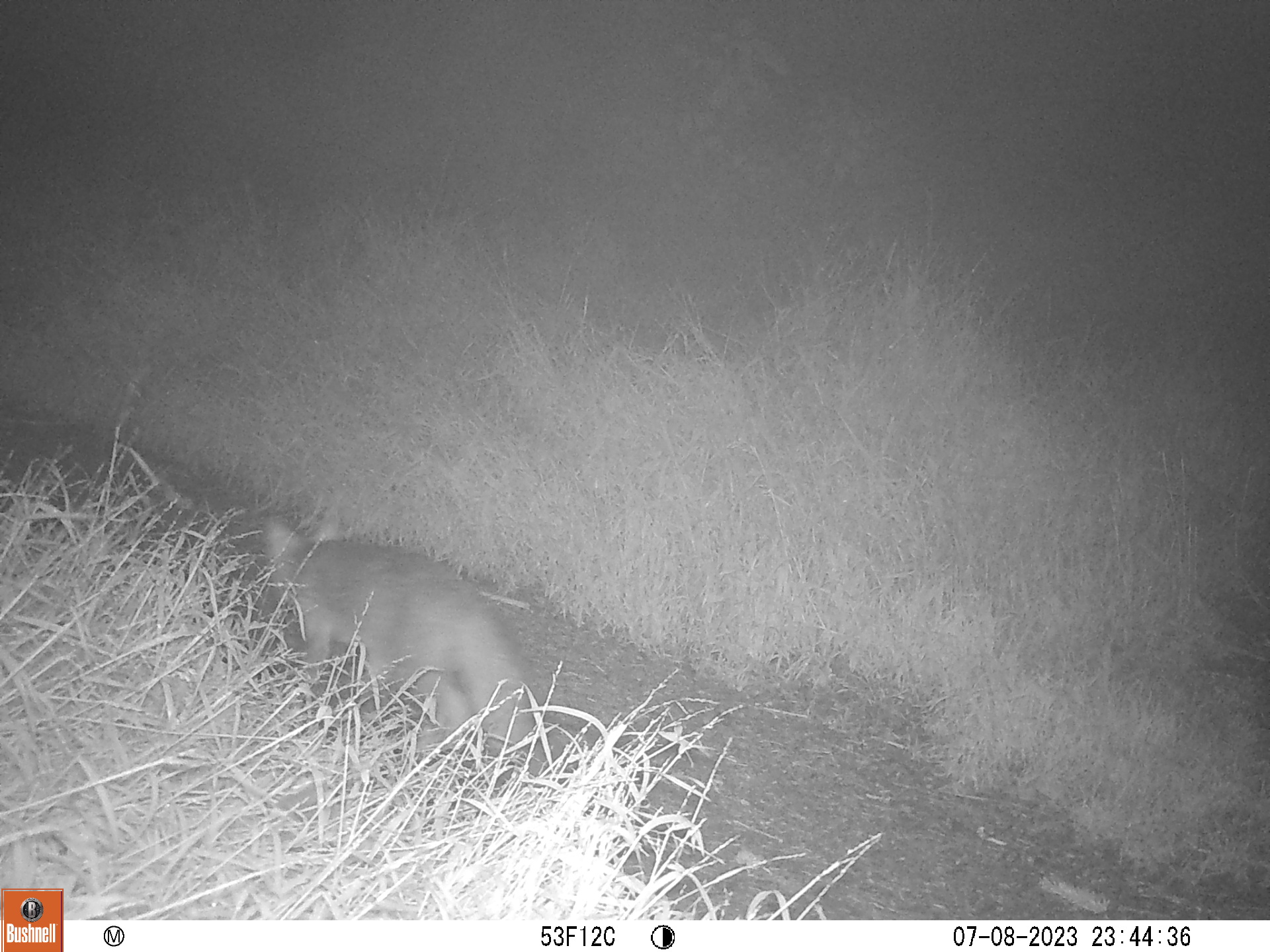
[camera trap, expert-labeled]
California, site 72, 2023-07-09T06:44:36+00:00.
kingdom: Animalia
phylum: Chordata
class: Mammalia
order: Carnivora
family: Canidae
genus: Urocyon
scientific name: Urocyon cinereoargenteus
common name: gray fox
Gray fox (Urocyon cinereoargenteus).